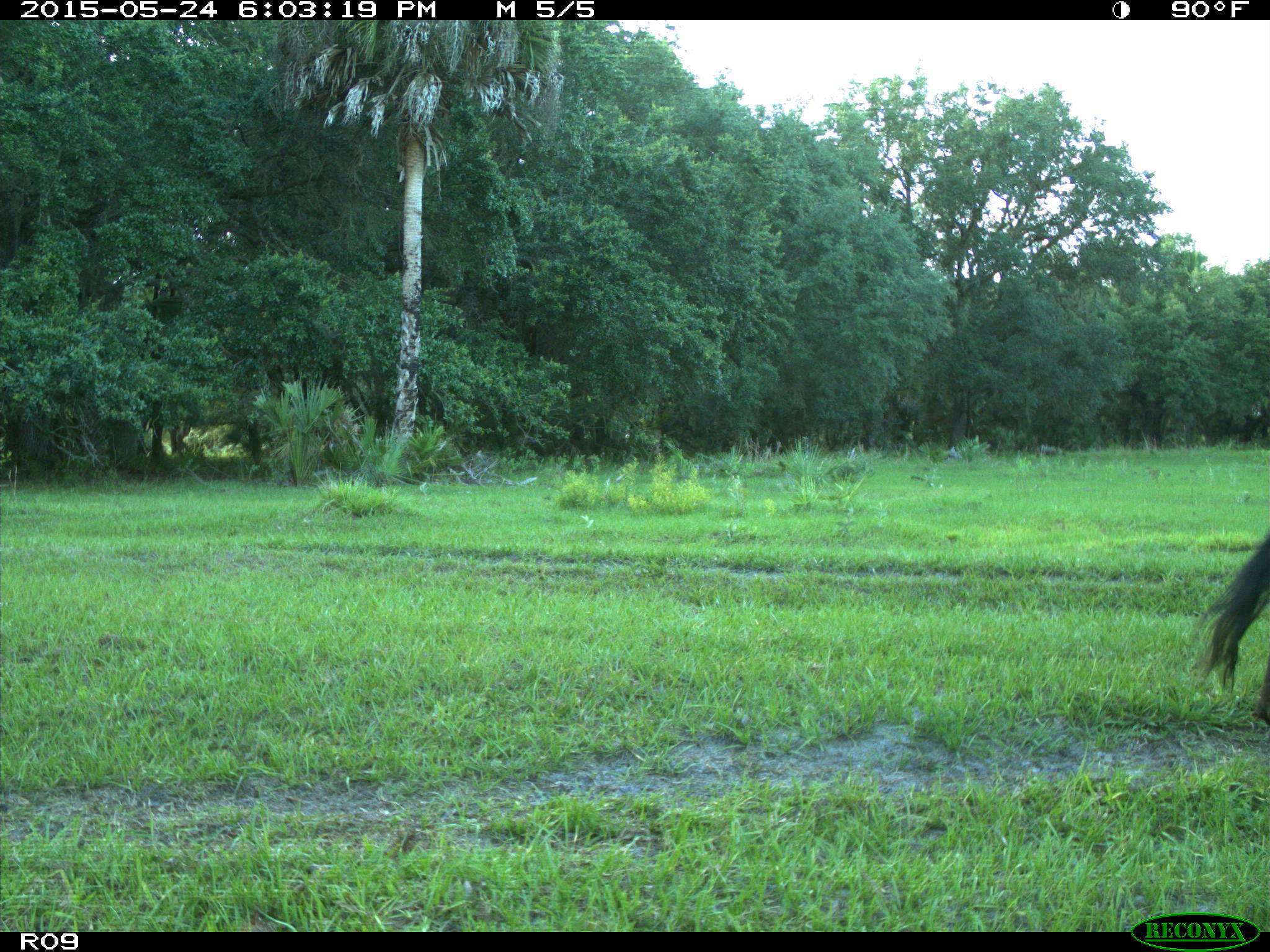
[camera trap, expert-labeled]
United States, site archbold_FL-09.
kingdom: Animalia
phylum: Chordata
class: Mammalia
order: Artiodactyla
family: Bovidae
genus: Bos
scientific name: Bos taurus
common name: domestic cow